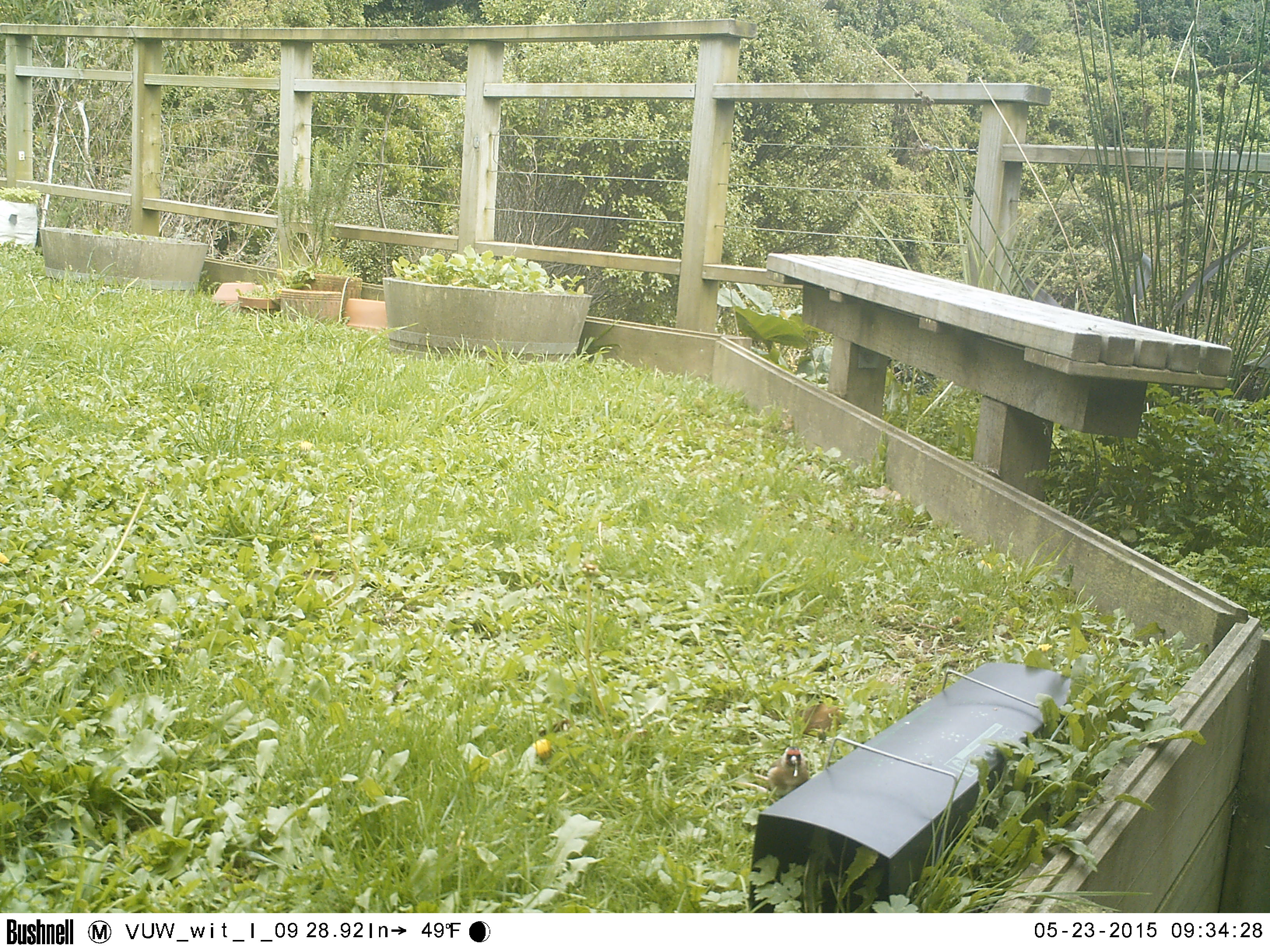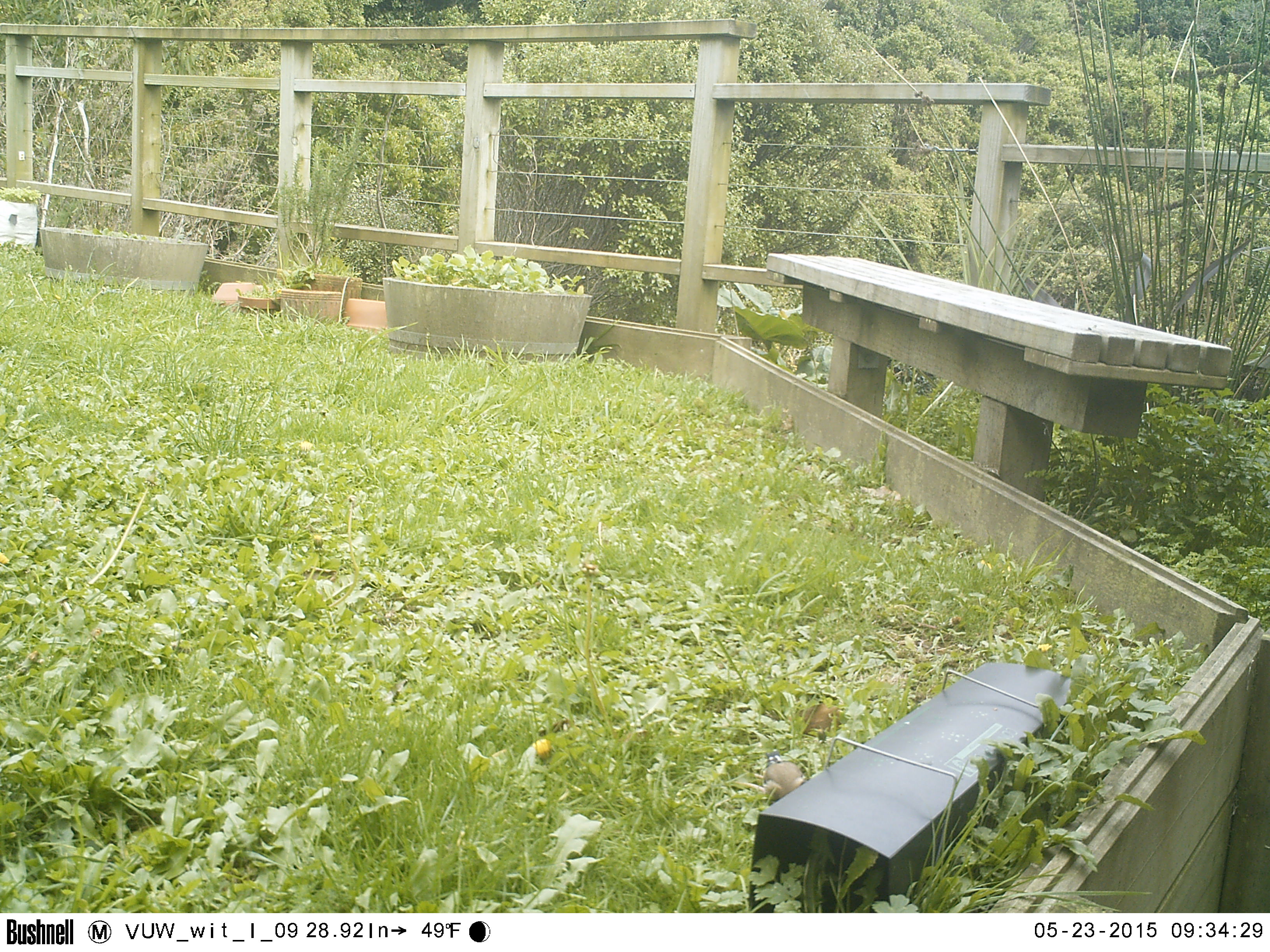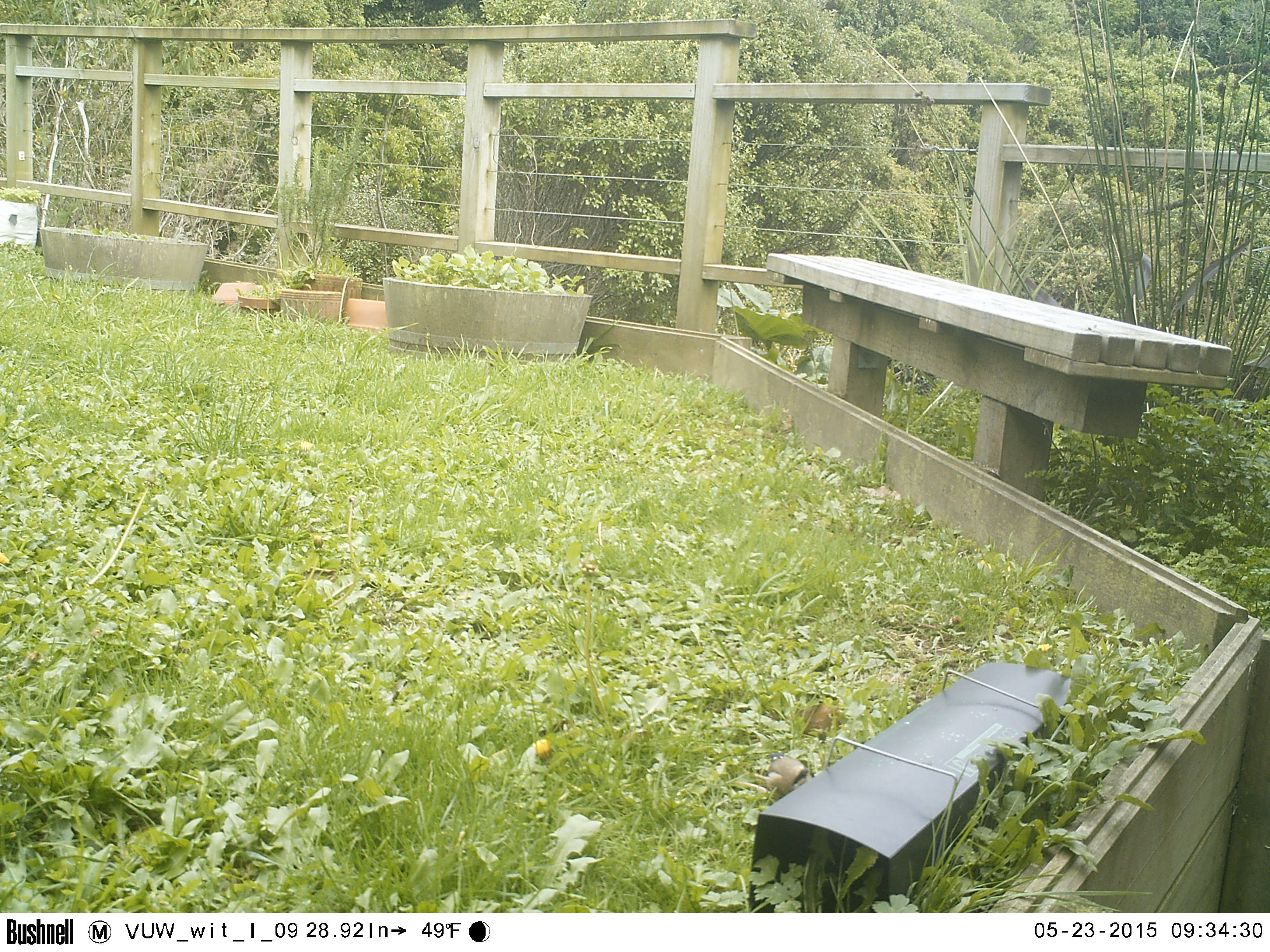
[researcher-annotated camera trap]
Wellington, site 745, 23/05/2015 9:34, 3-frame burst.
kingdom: Animalia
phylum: Chordata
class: Aves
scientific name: Aves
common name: bird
Bird (Aves).